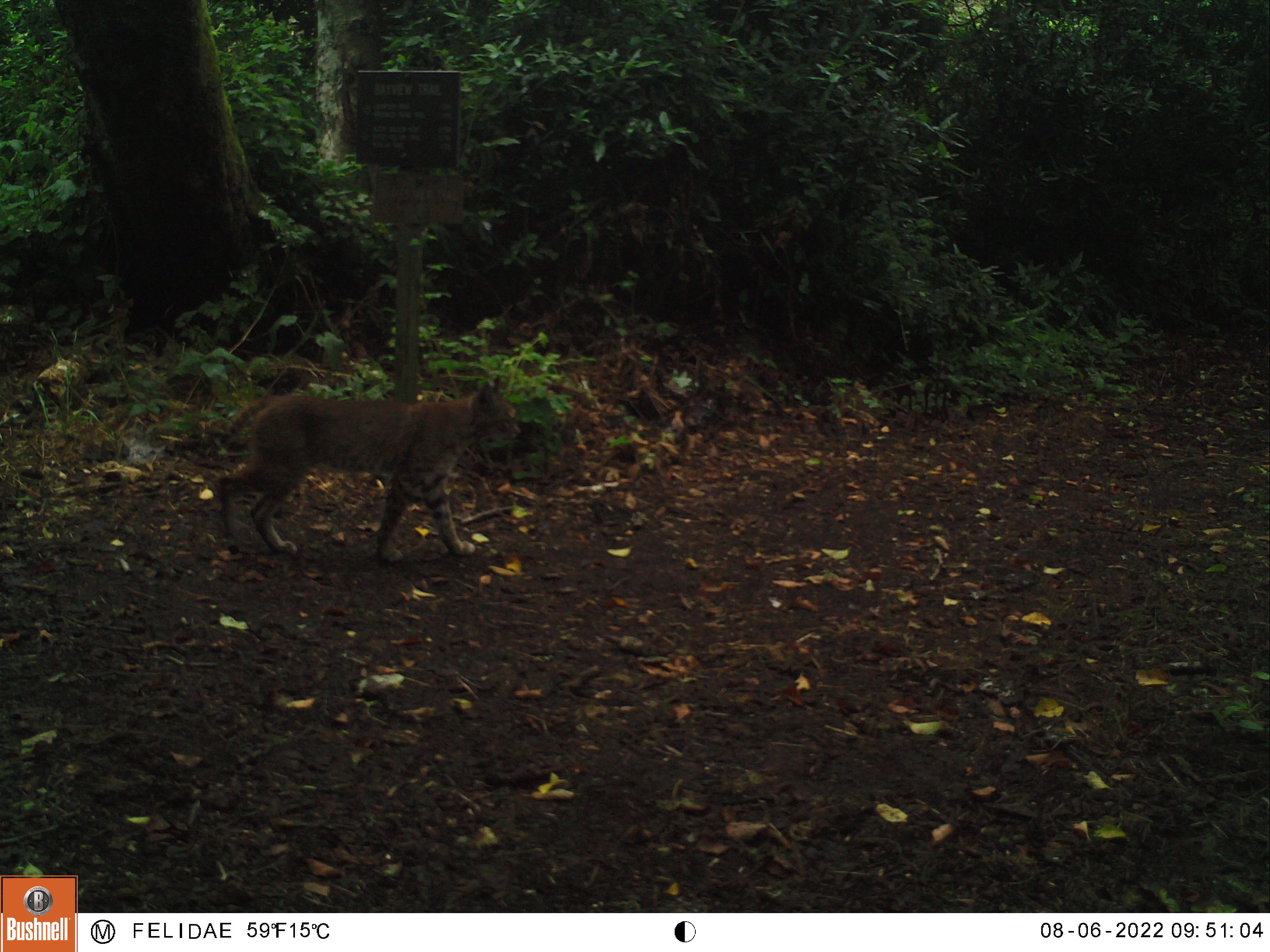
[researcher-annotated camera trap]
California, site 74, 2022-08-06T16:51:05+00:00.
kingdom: Animalia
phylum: Chordata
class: Mammalia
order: Carnivora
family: Felidae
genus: Lynx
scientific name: Lynx rufus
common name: bobcat